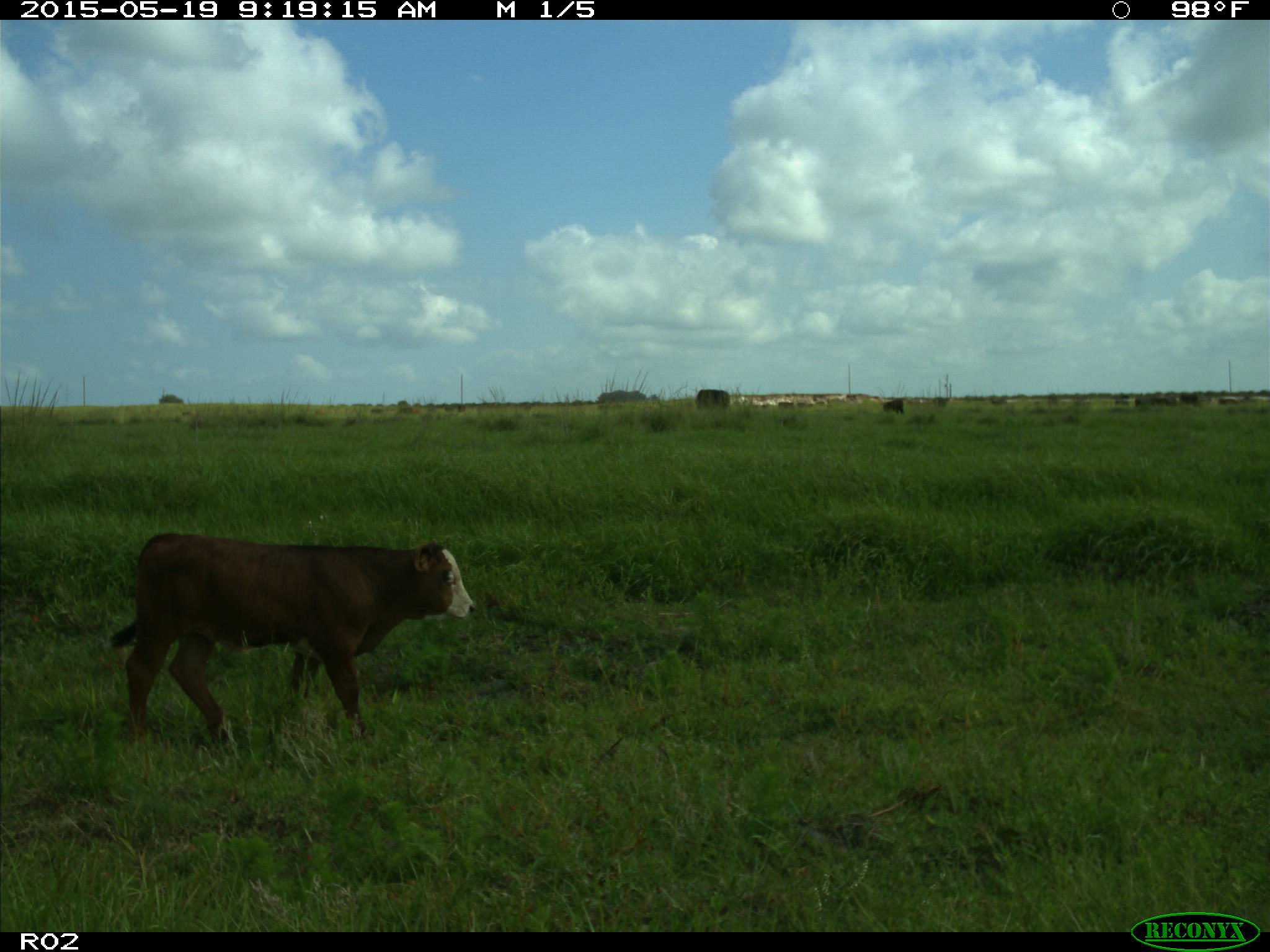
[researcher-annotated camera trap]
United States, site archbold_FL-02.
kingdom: Animalia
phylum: Chordata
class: Mammalia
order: Artiodactyla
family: Bovidae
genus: Bos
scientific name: Bos taurus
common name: domestic cow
Bos taurus (domestic cow).